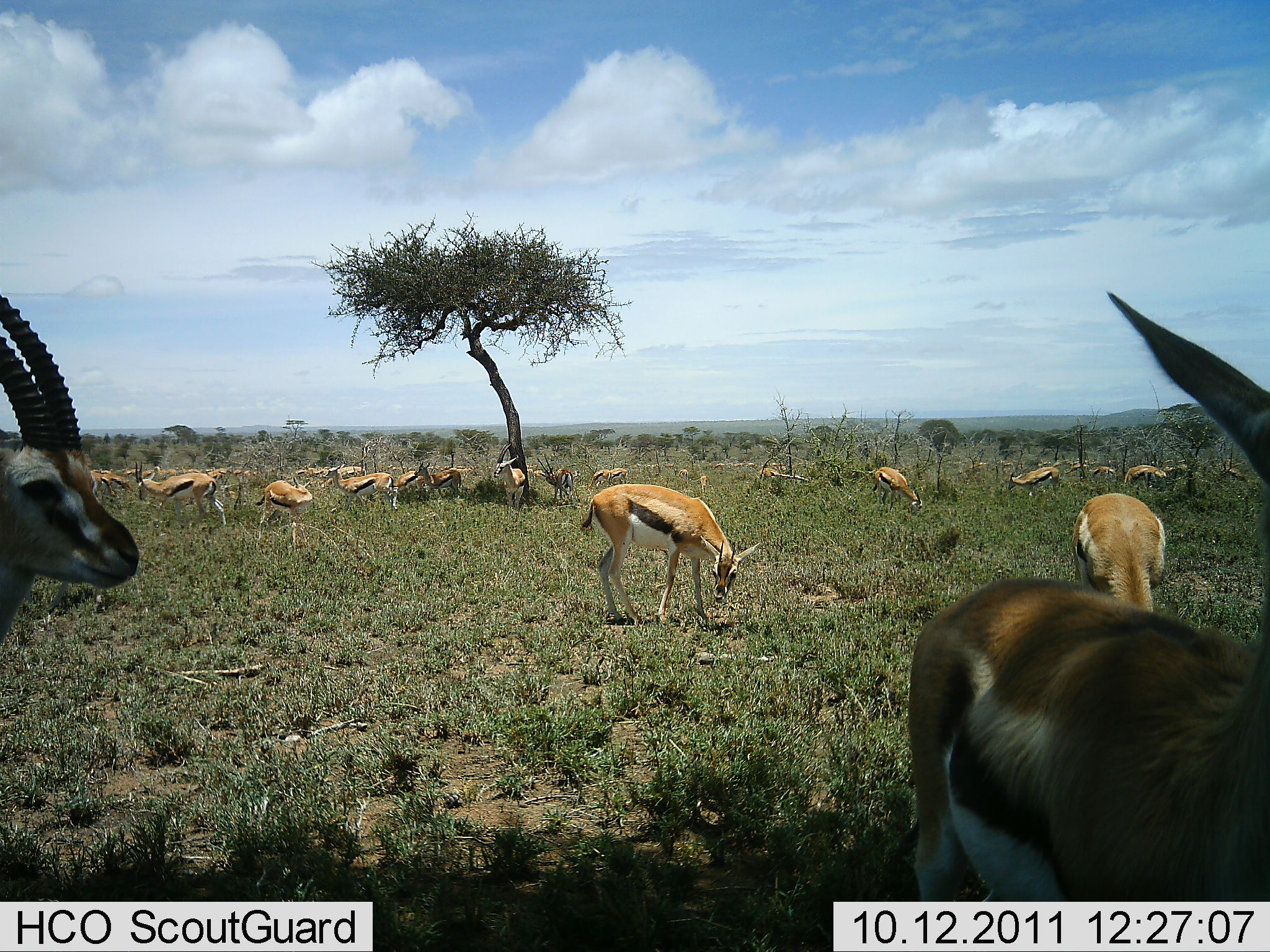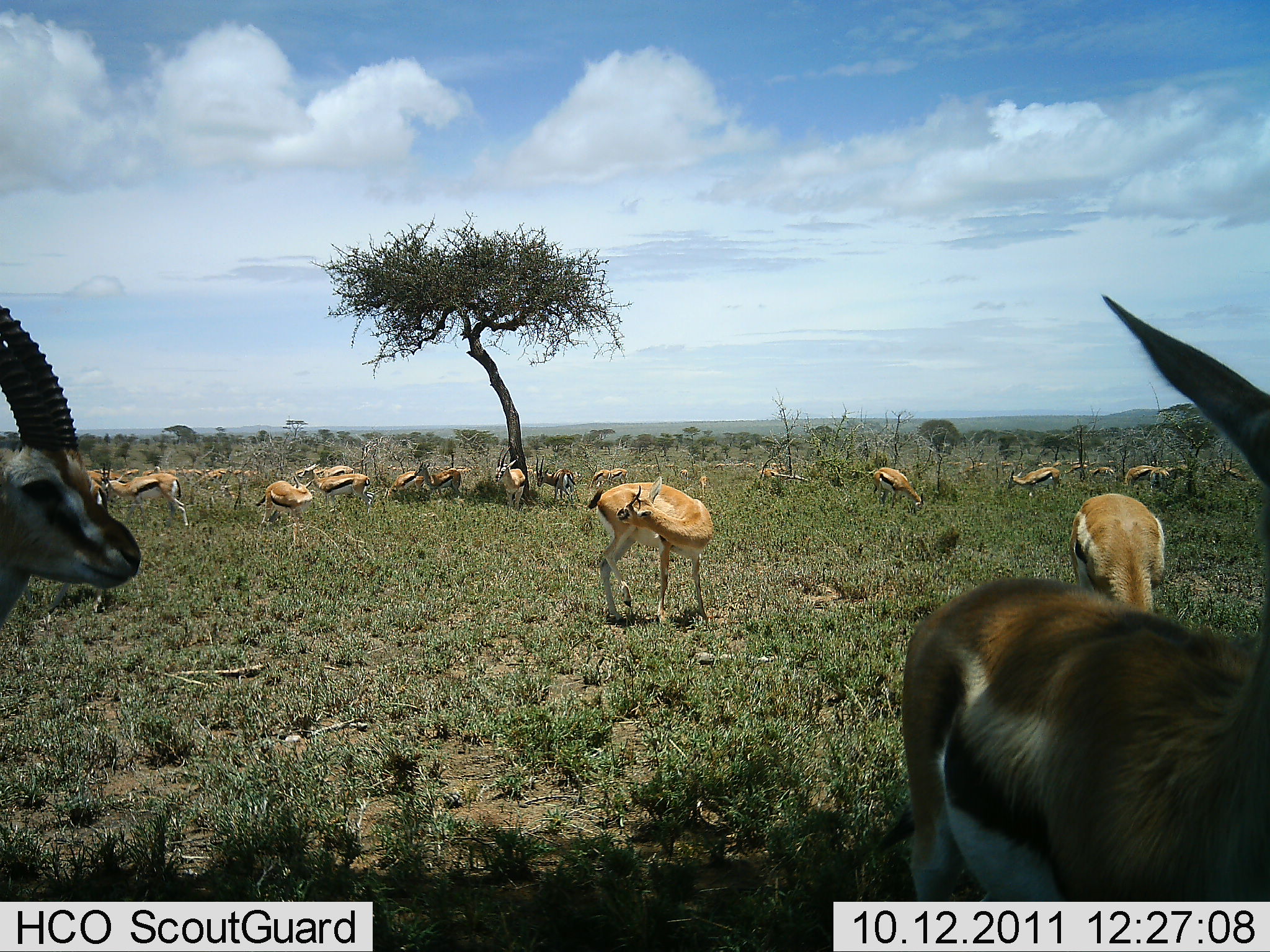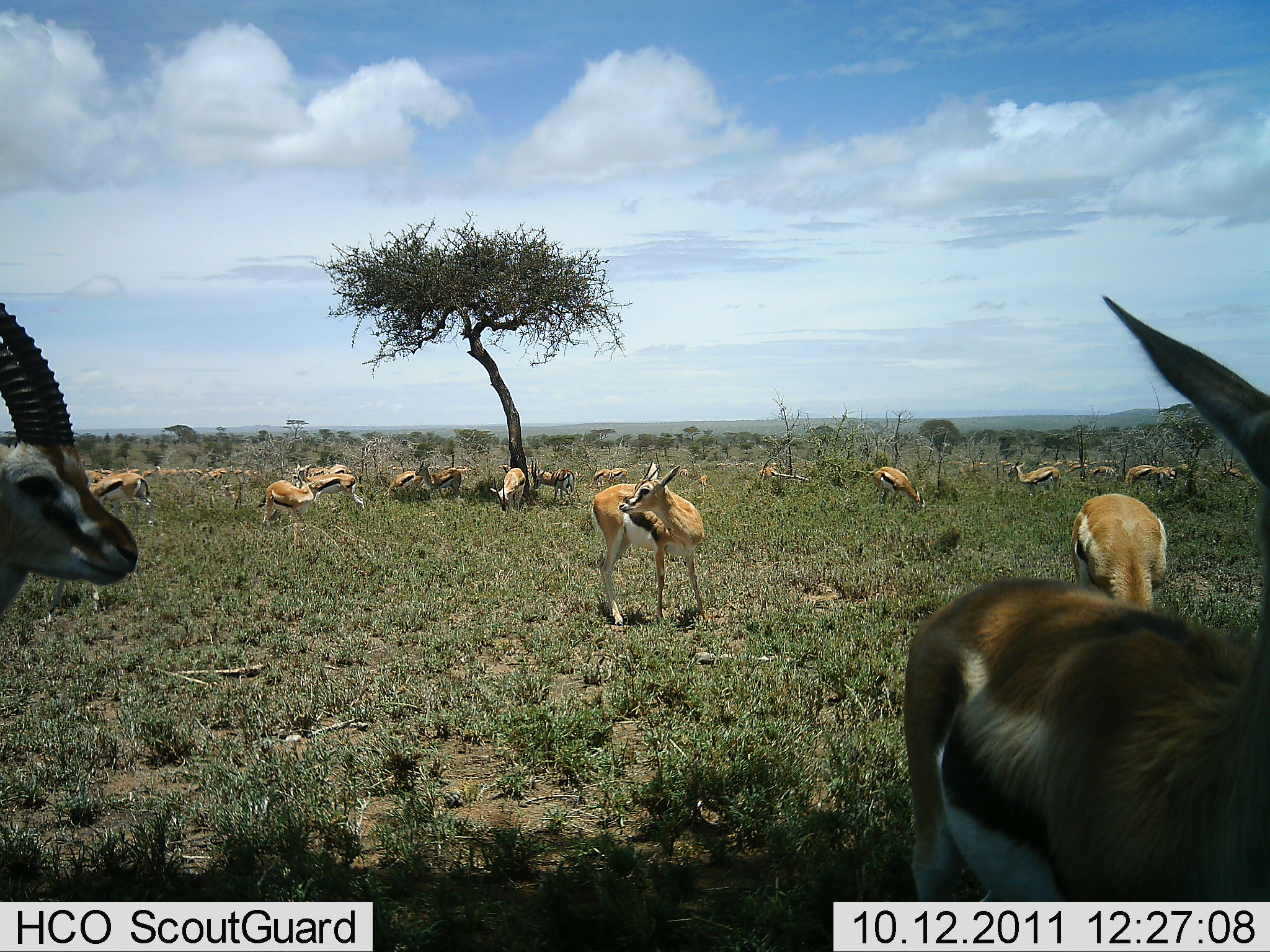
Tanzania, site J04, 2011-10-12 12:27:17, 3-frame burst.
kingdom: Animalia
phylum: Chordata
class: Mammalia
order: Artiodactyla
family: Bovidae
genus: Eudorcas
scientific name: Eudorcas thomsonii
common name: thomson's gazelle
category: gazellethomsons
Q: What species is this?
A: Gazellethomsons (thomson's gazelle) (Eudorcas thomsonii).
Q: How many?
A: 11-50.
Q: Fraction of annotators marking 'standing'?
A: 90%.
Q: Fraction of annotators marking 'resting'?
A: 0%.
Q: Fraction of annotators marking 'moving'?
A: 10%.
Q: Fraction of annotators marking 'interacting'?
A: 0%.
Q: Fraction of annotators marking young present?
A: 10%.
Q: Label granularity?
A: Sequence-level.